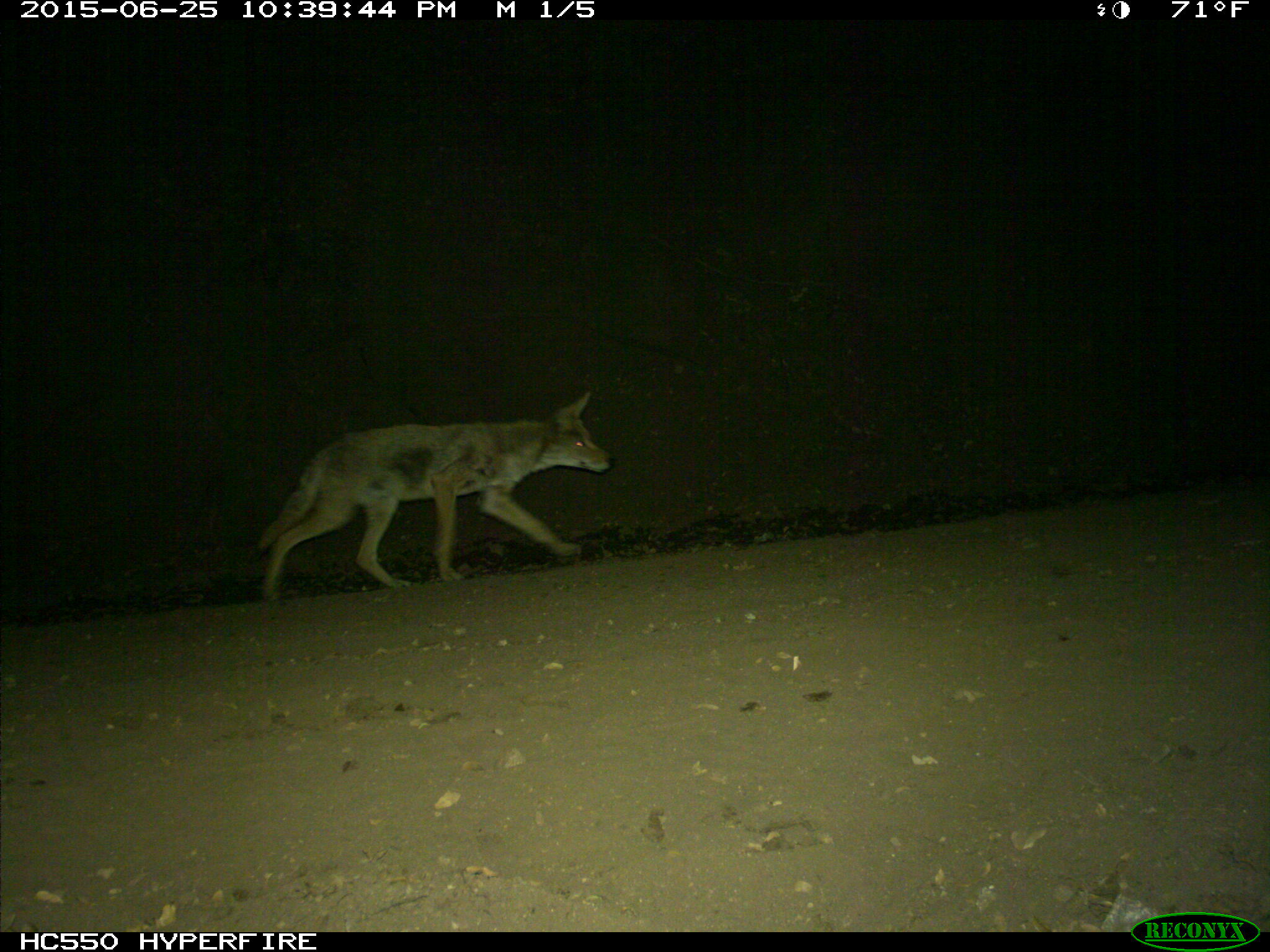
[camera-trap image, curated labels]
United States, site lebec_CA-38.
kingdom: Animalia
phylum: Chordata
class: Mammalia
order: Carnivora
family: Canidae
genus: Canis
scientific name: Canis latrans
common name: coyote